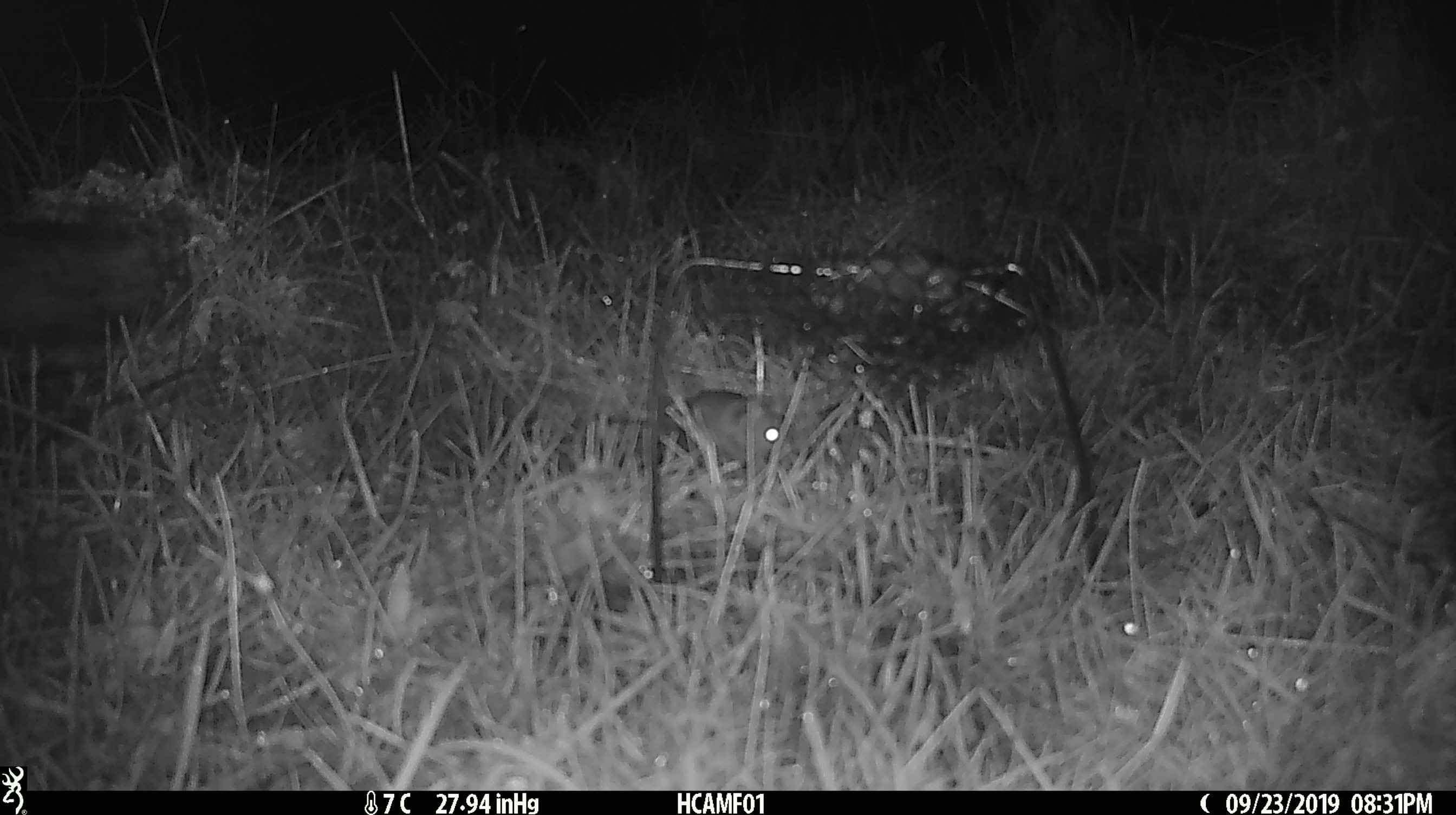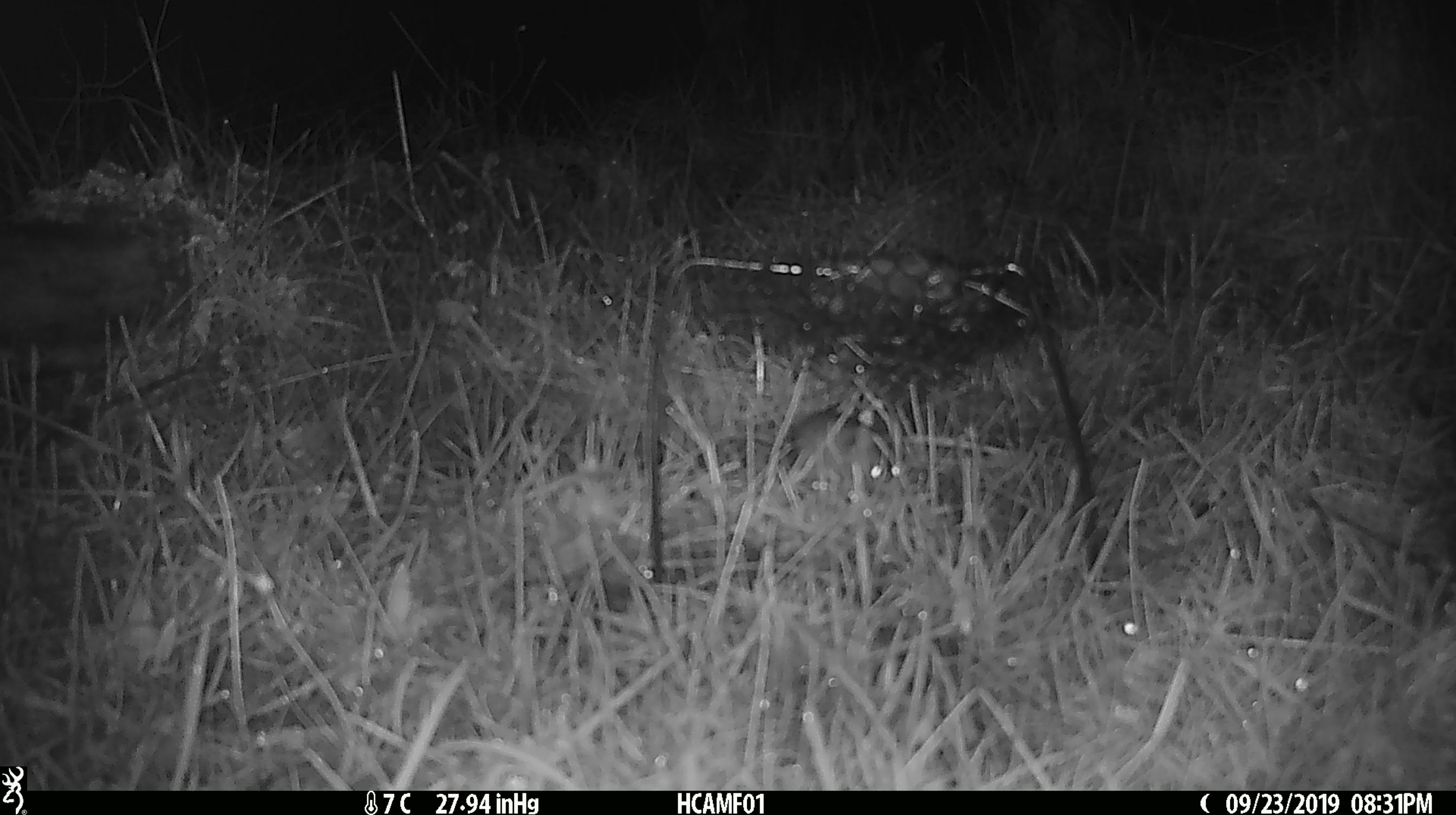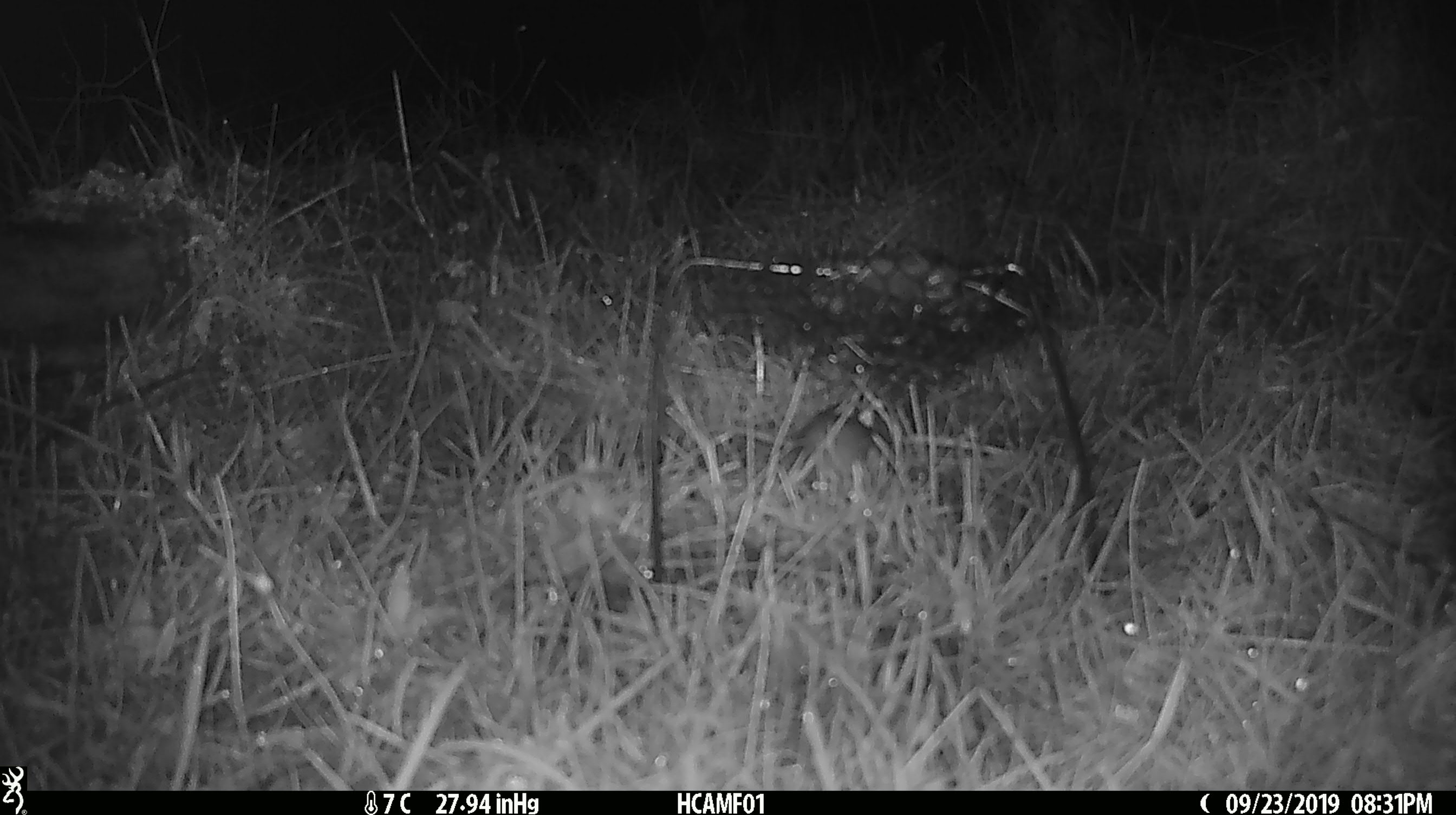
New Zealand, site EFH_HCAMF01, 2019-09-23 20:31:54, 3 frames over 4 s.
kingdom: Animalia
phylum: Chordata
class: Mammalia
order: Rodentia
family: Muridae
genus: Mus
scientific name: Mus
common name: mouse